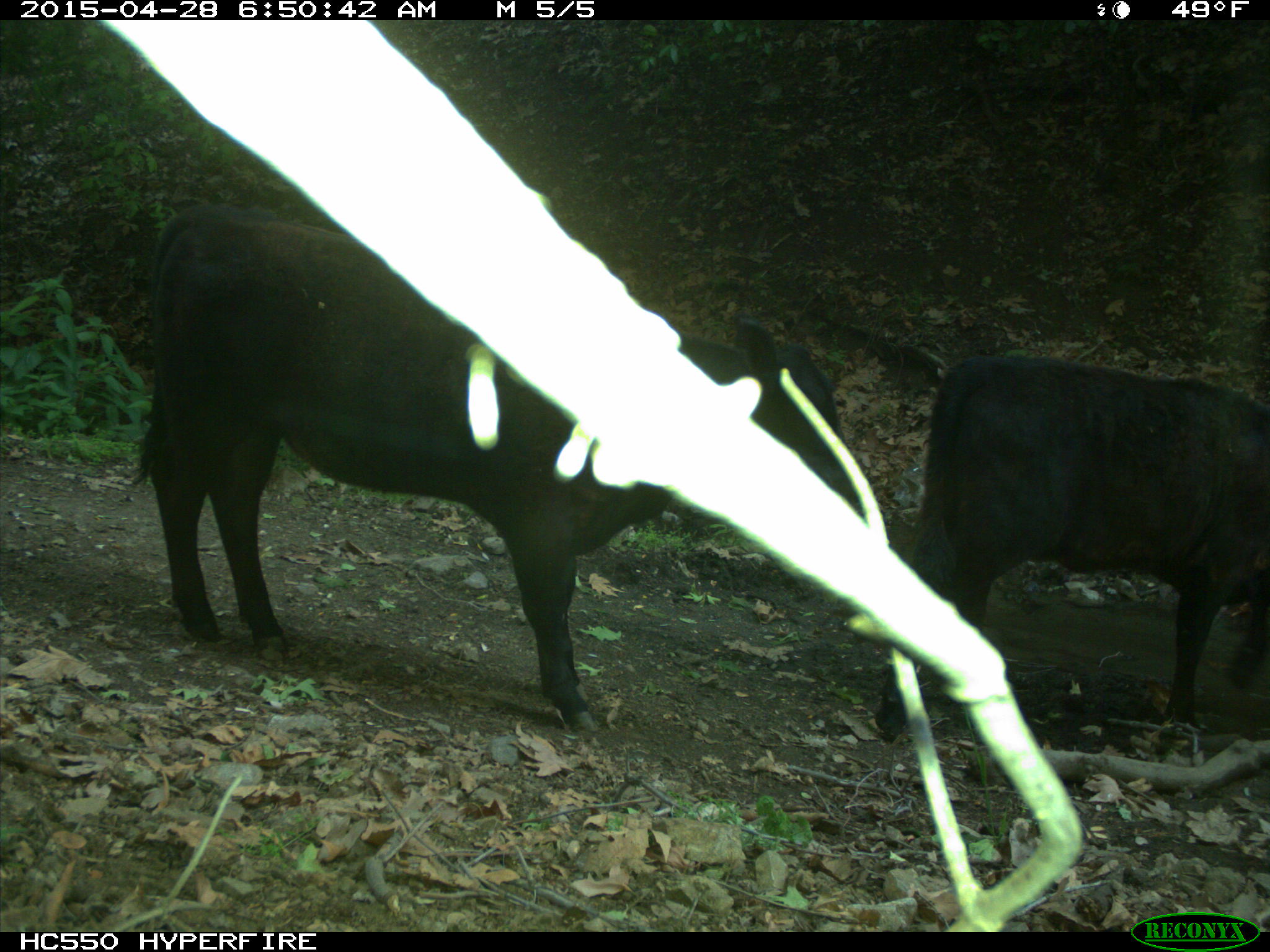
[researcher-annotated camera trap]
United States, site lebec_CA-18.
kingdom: Animalia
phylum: Chordata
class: Mammalia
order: Artiodactyla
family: Bovidae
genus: Bos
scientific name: Bos taurus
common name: domestic cow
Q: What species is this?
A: Bos taurus (domestic cow).